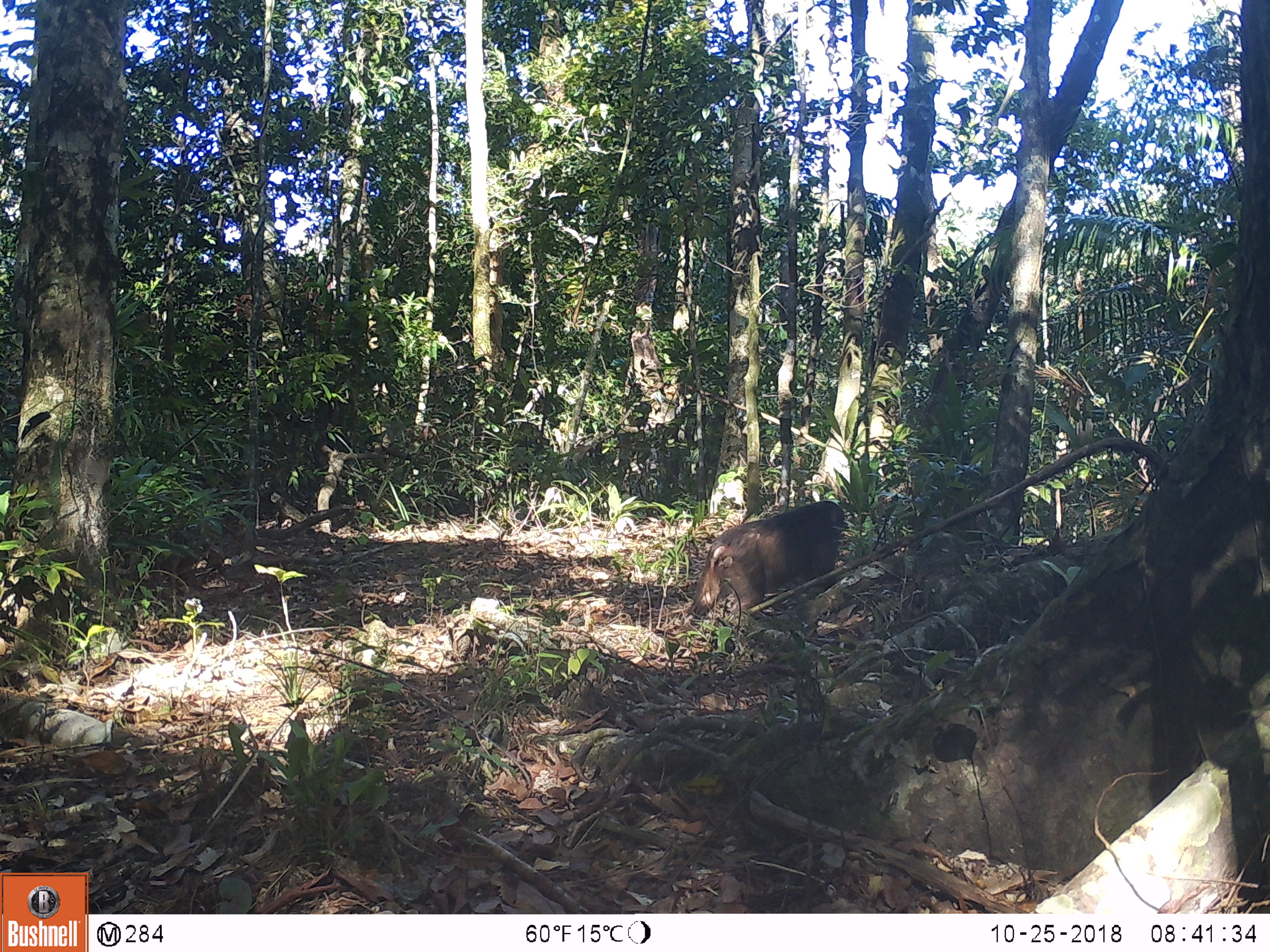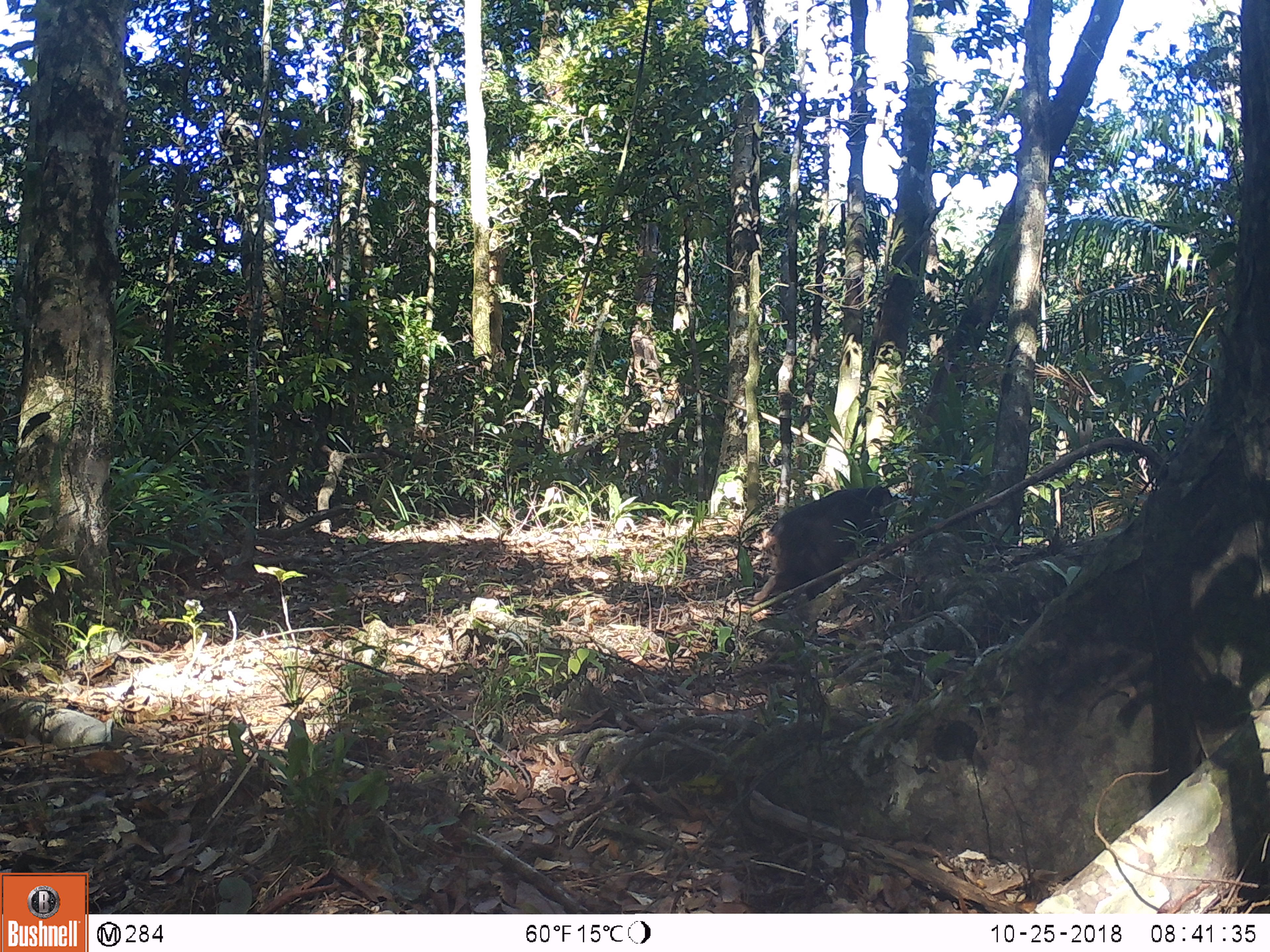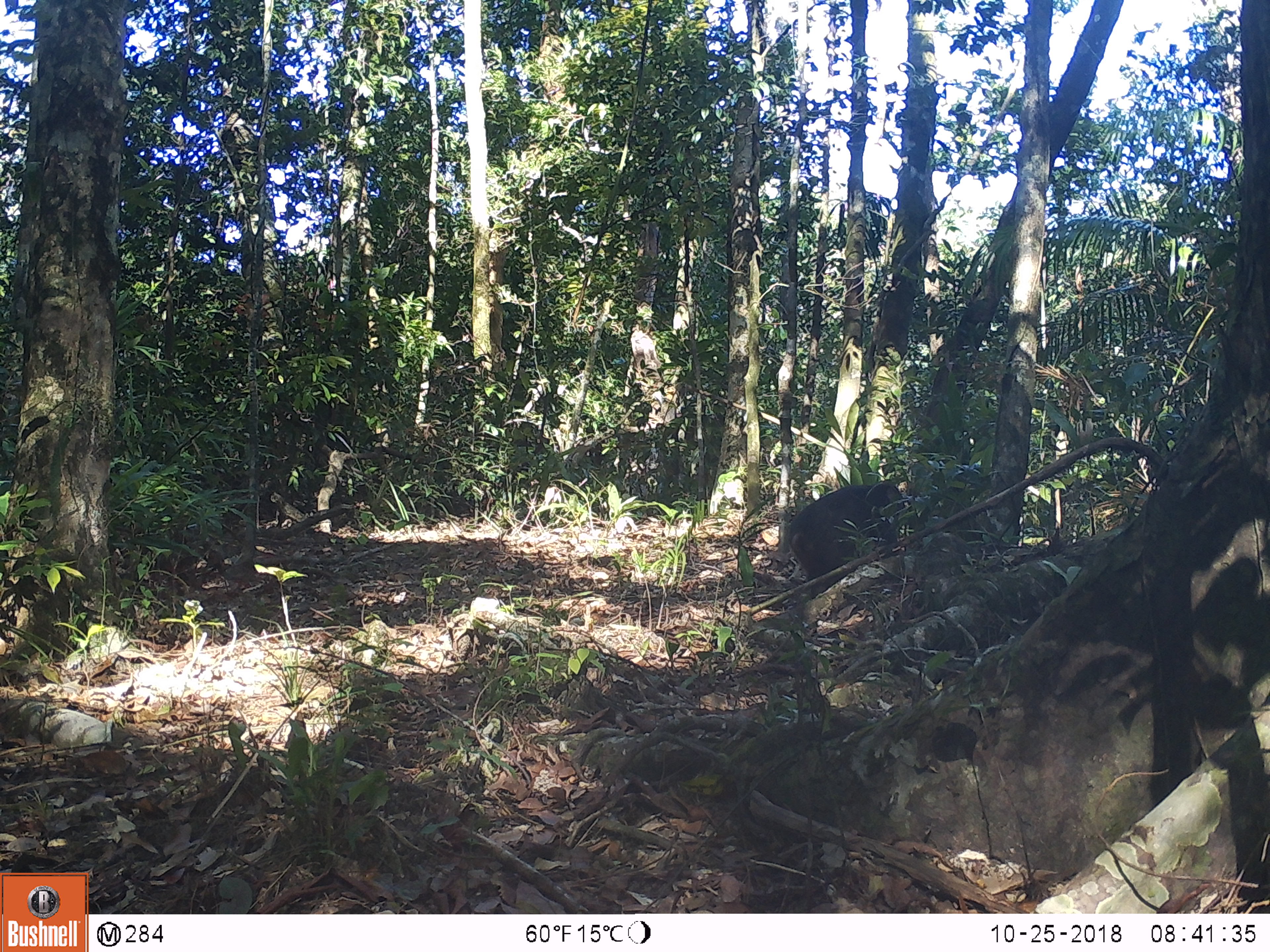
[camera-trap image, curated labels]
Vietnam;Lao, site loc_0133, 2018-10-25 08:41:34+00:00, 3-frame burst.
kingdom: Animalia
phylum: Chordata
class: Mammalia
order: Primates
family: Cercopithecidae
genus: Macaca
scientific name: Macaca arctoides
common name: stump-tailed macaque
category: stump tailed macaque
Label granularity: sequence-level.